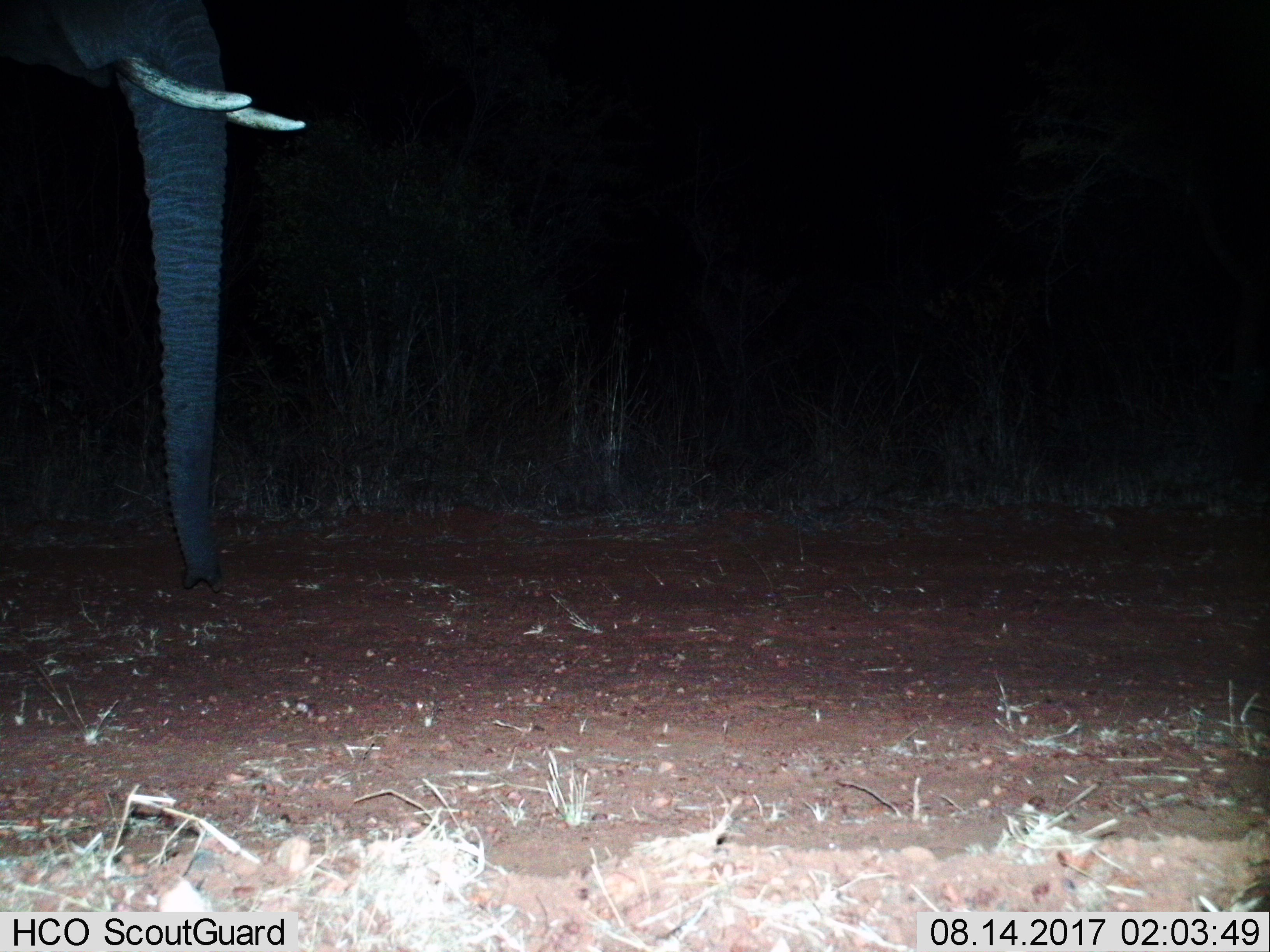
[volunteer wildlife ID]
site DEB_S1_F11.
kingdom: Animalia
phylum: Chordata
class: Mammalia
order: Proboscidea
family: Elephantidae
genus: Loxodonta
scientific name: Loxodonta africana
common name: african bush elephant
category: elephant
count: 1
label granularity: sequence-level